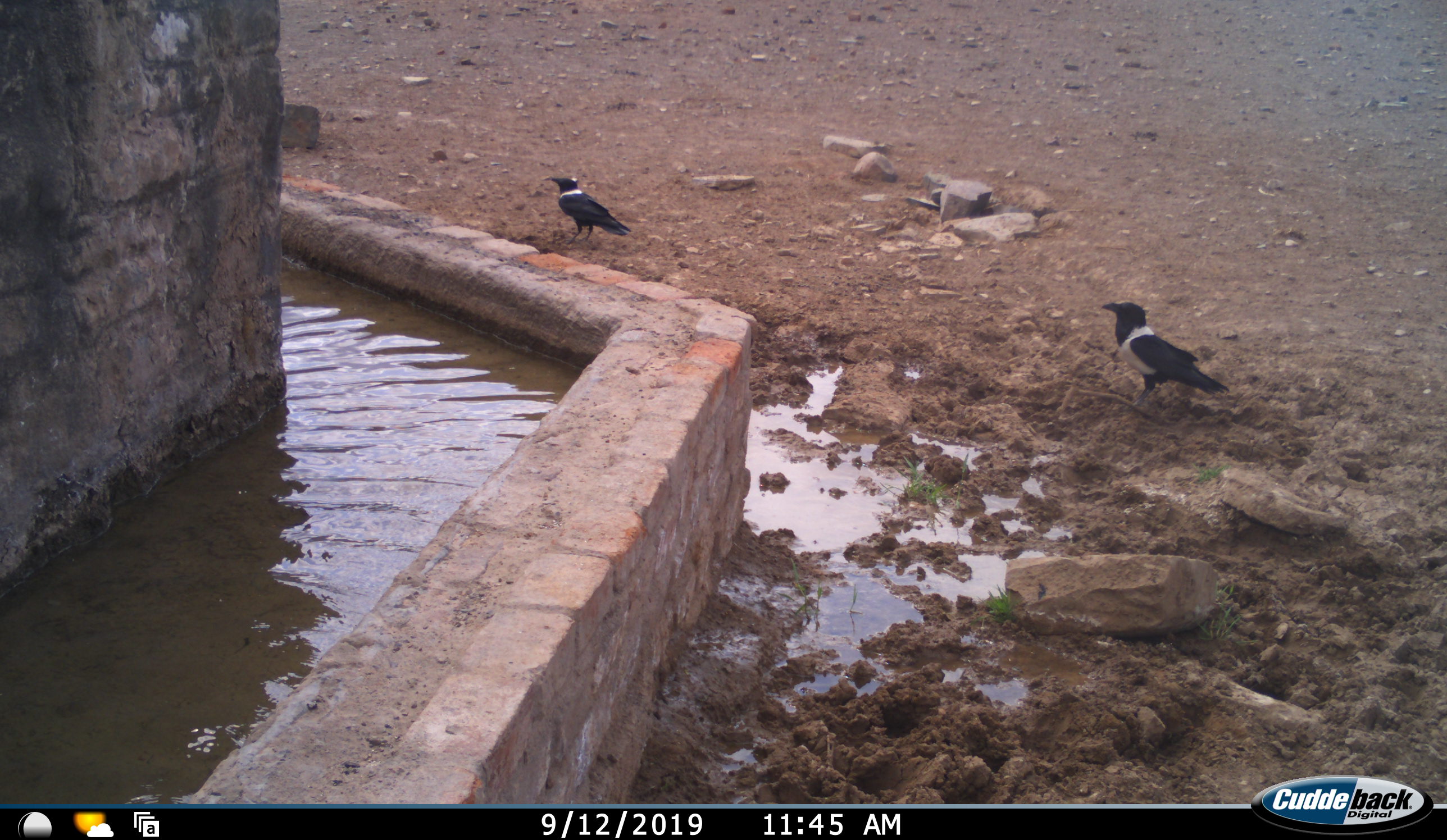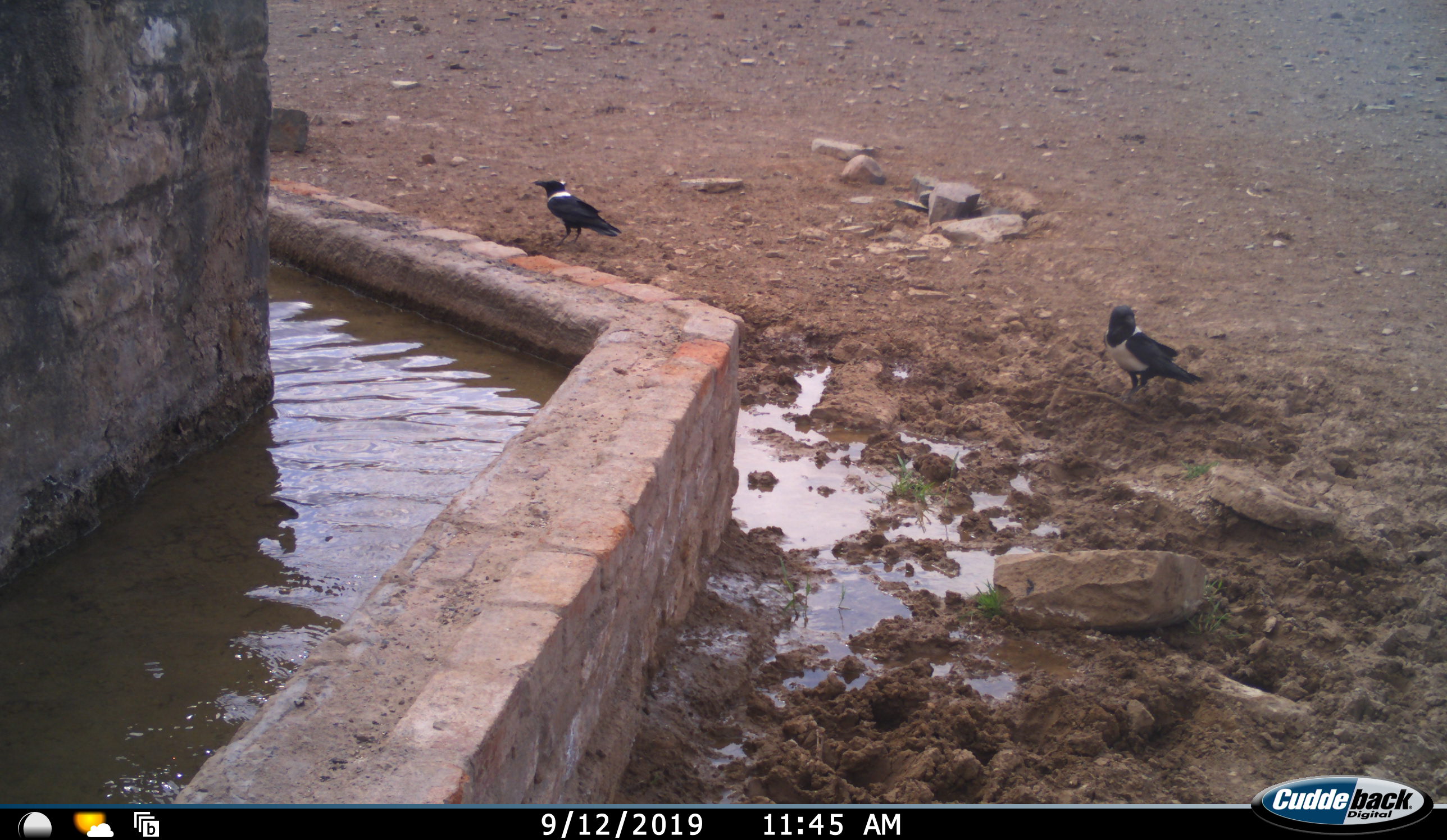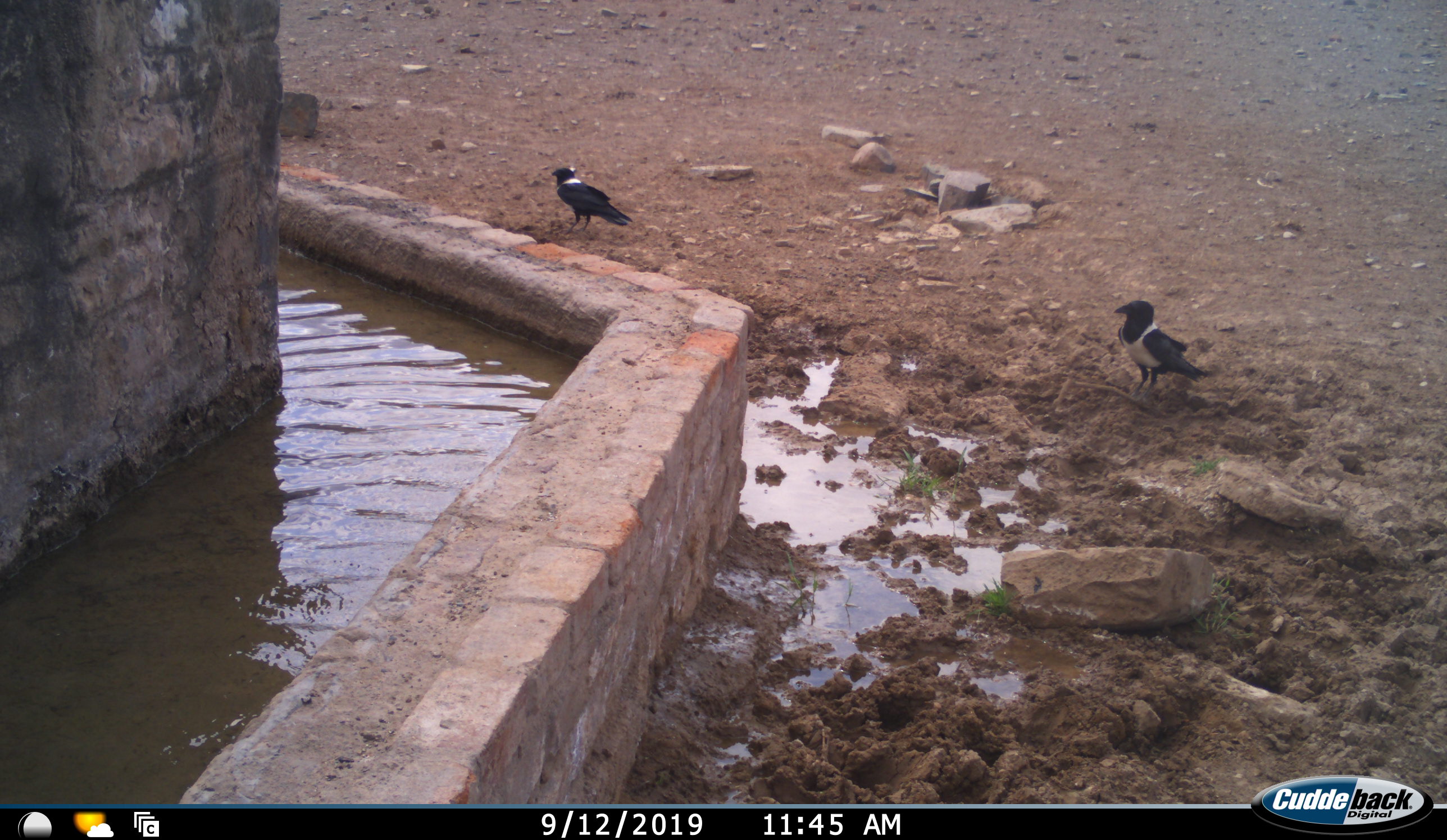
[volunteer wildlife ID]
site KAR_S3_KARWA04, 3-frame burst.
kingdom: Animalia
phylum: Chordata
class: Aves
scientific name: Aves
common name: bird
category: birdother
Birdother (bird) (Aves), count 2. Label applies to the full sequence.